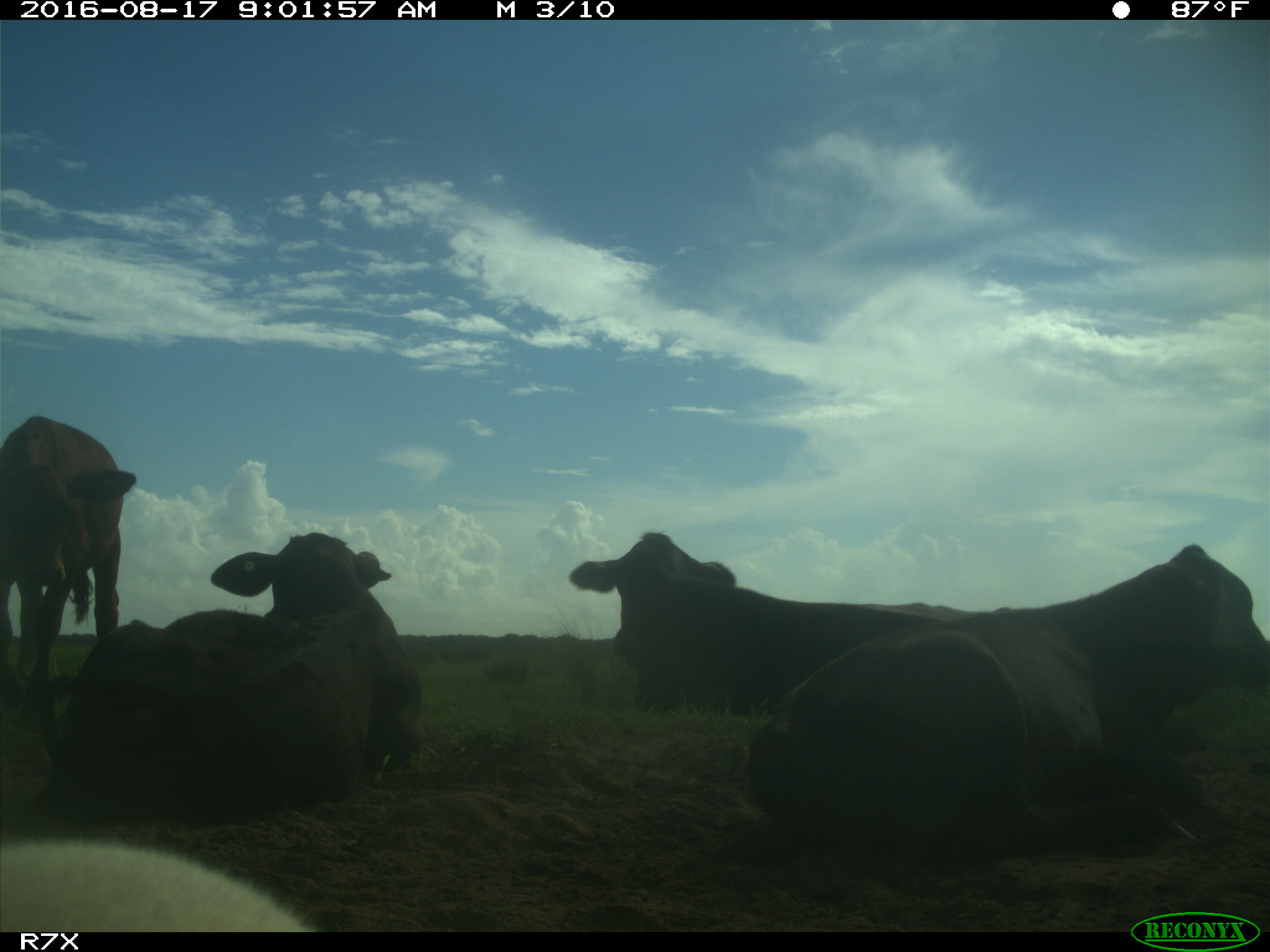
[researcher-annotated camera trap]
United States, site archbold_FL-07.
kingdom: Animalia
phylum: Chordata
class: Mammalia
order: Artiodactyla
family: Bovidae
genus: Bos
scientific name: Bos taurus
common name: domestic cow